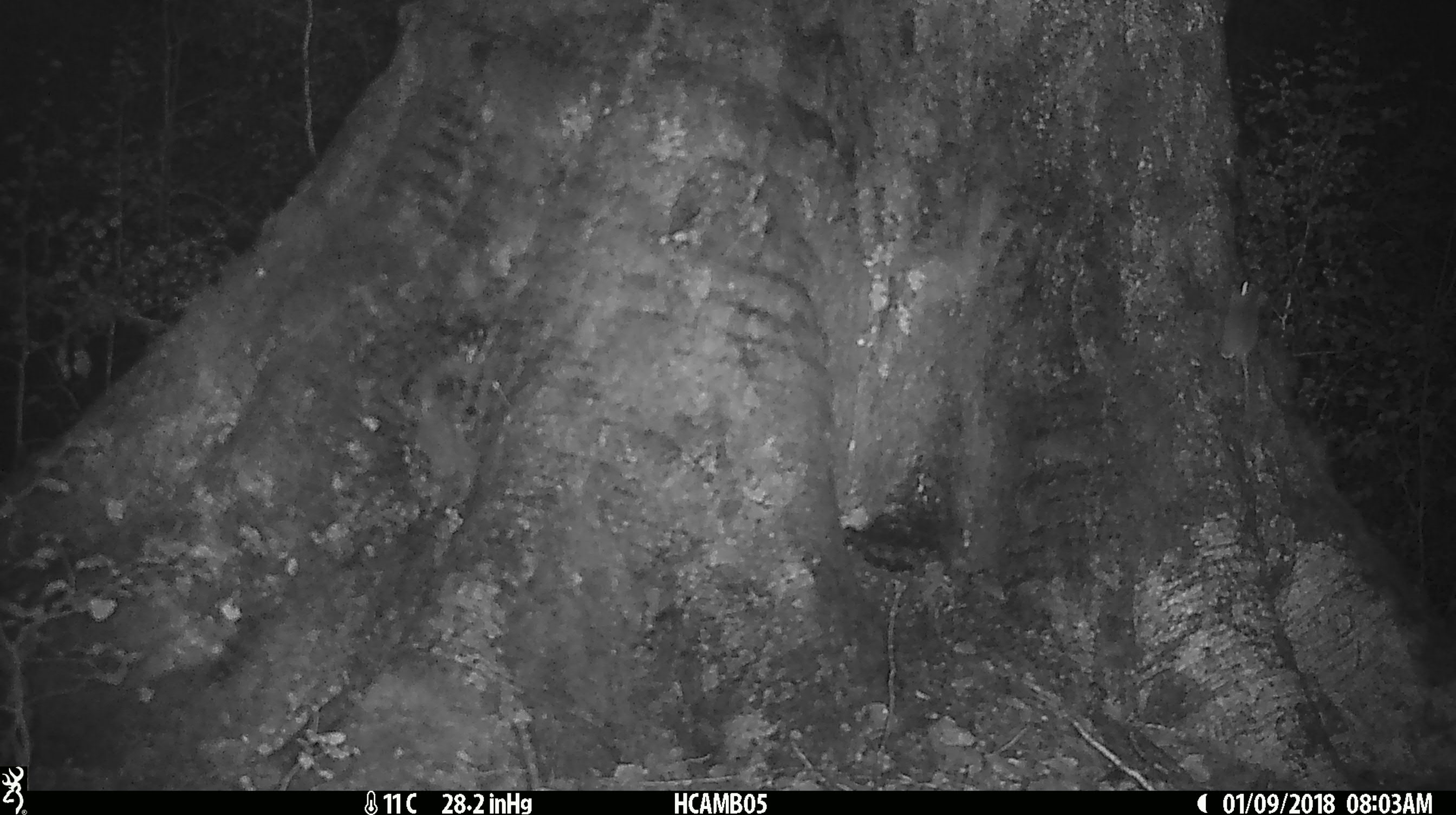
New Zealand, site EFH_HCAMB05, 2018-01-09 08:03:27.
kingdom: Animalia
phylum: Chordata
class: Mammalia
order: Rodentia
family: Muridae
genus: Mus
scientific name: Mus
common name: mouse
Mouse (Mus).